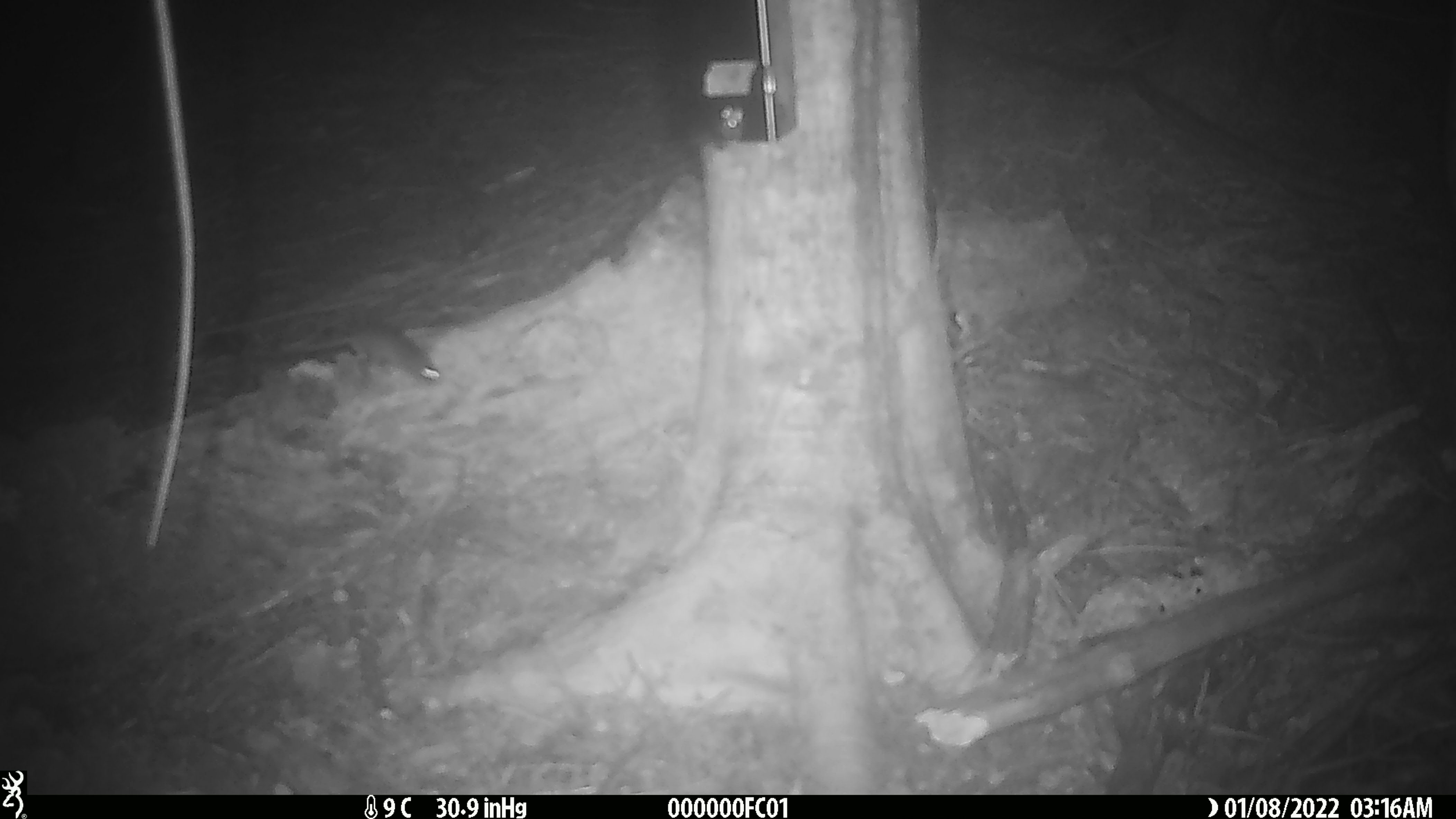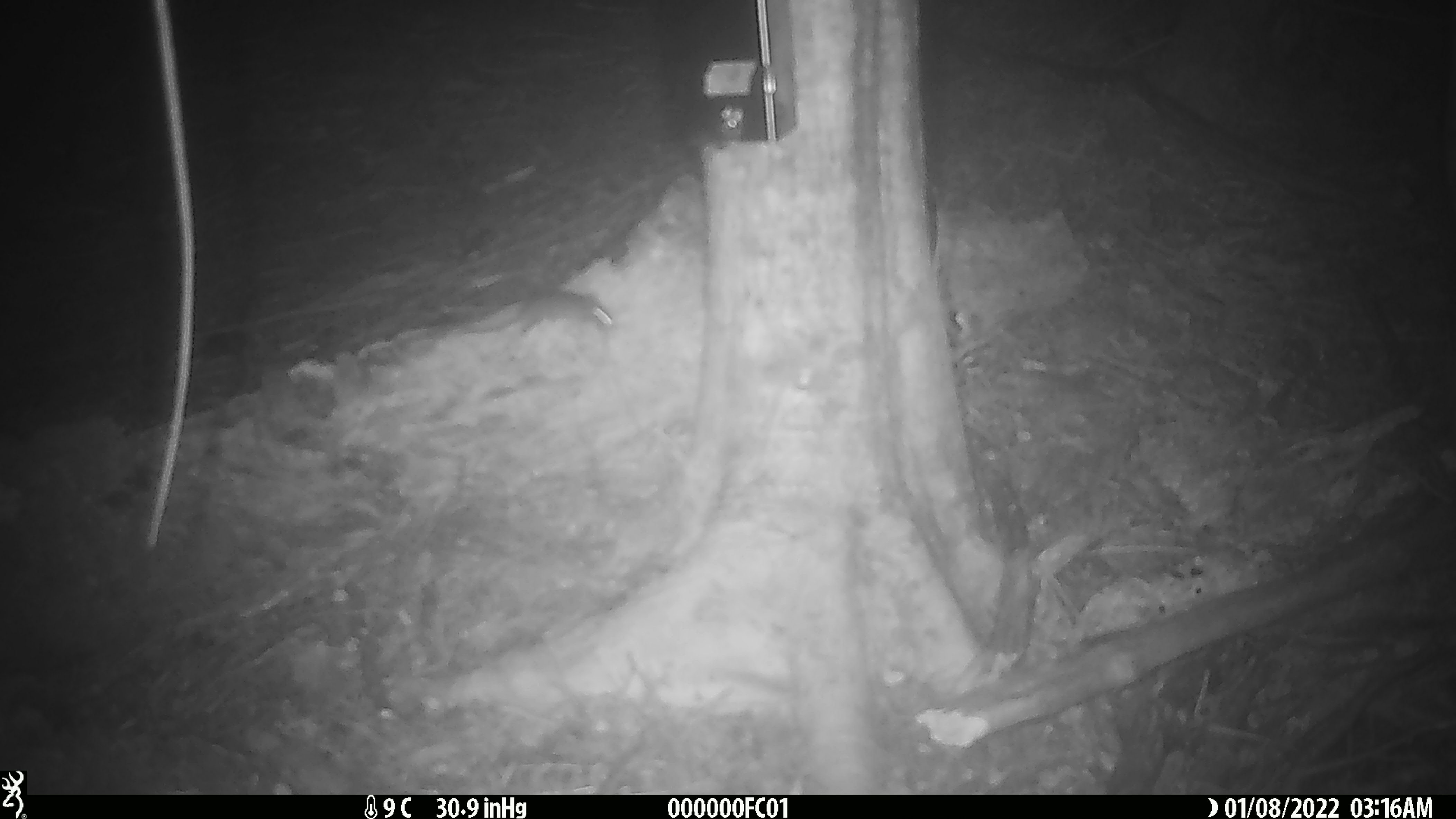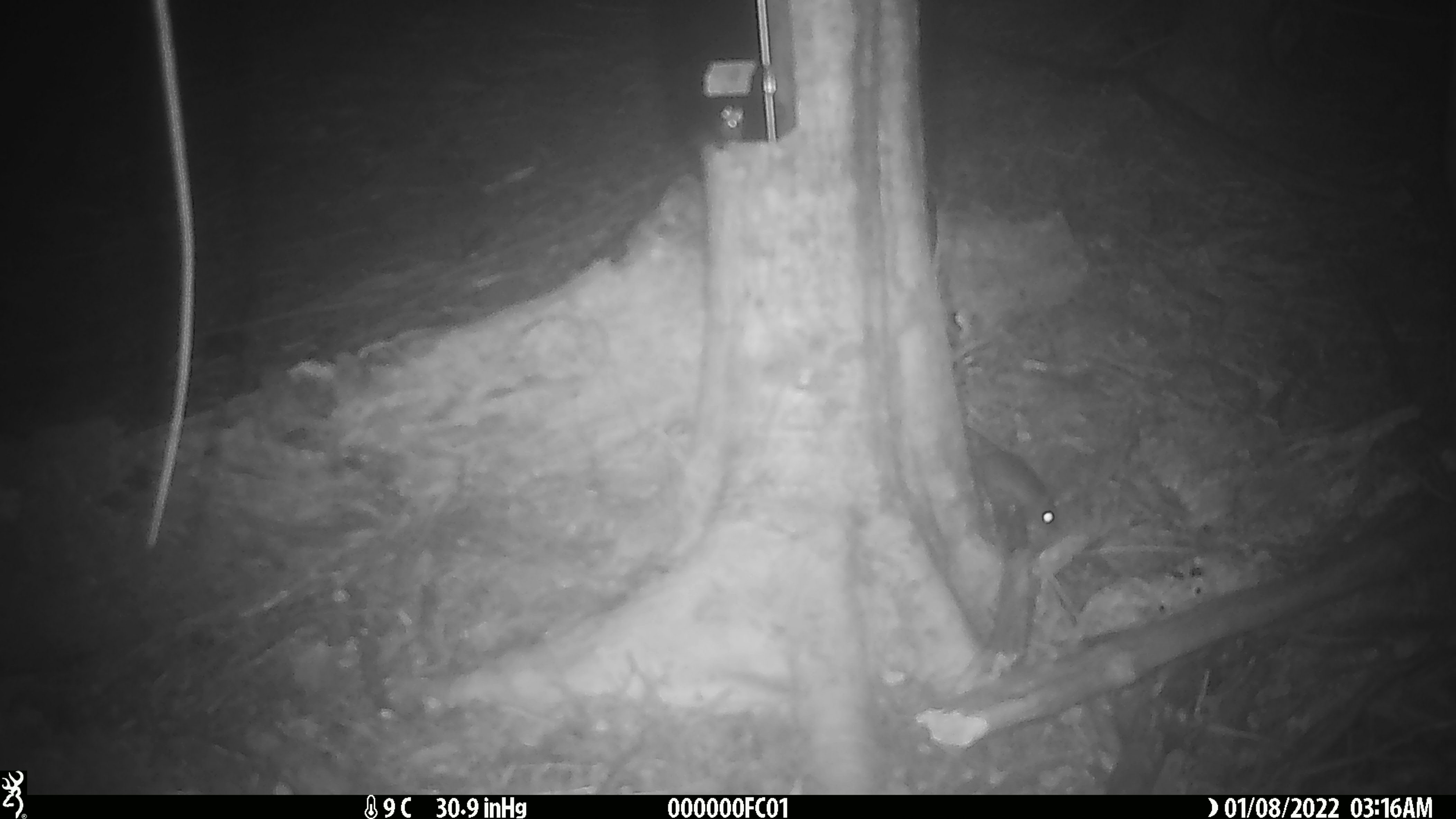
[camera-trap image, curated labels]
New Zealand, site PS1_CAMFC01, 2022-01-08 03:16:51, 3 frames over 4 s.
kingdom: Animalia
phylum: Chordata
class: Mammalia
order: Rodentia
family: Muridae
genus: Mus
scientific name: Mus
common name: mouse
Mouse (Mus).